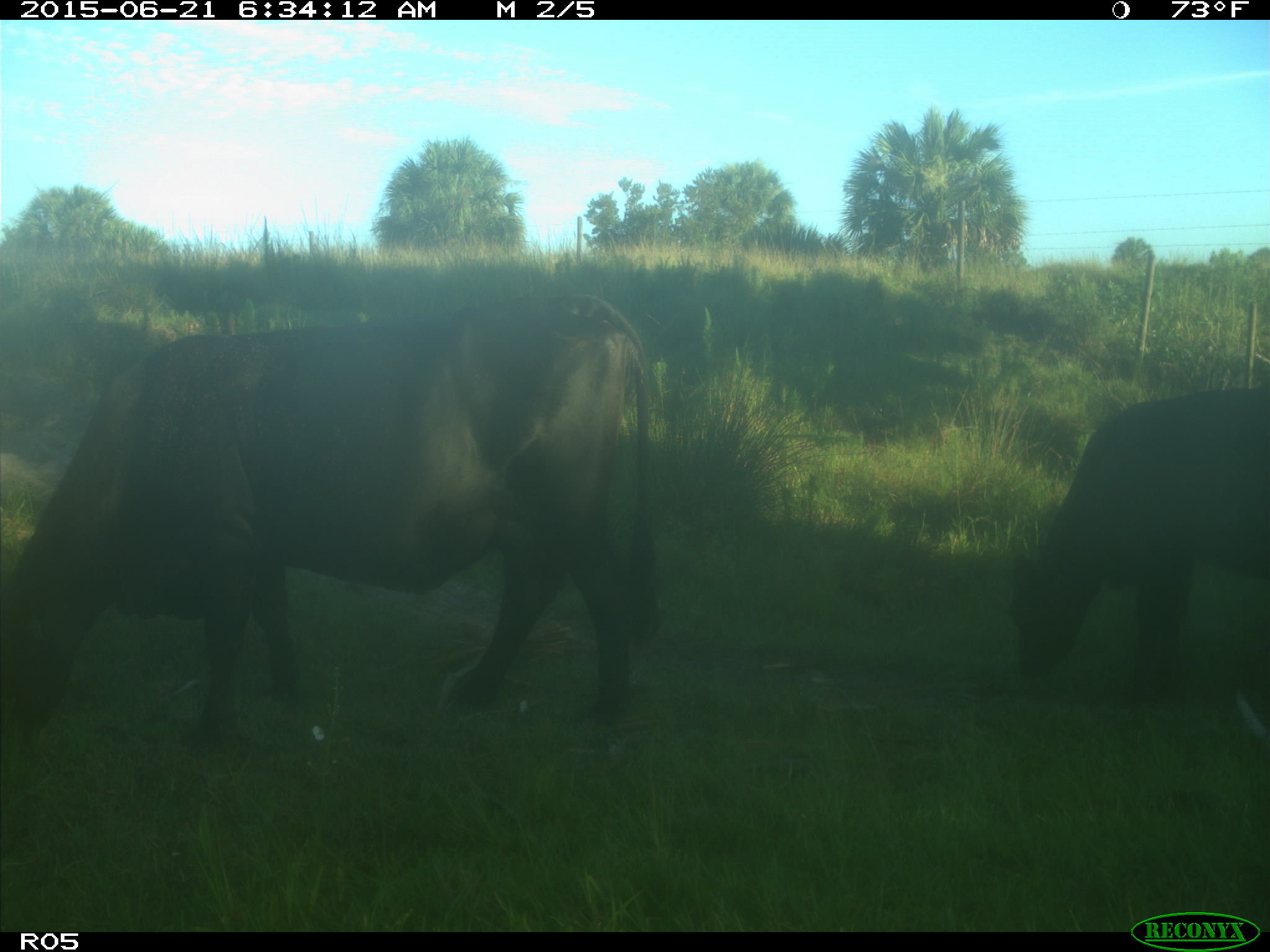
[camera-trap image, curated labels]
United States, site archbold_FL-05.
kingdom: Animalia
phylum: Chordata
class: Mammalia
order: Artiodactyla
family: Bovidae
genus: Bos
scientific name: Bos taurus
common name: domestic cow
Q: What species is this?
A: Bos taurus (domestic cow).